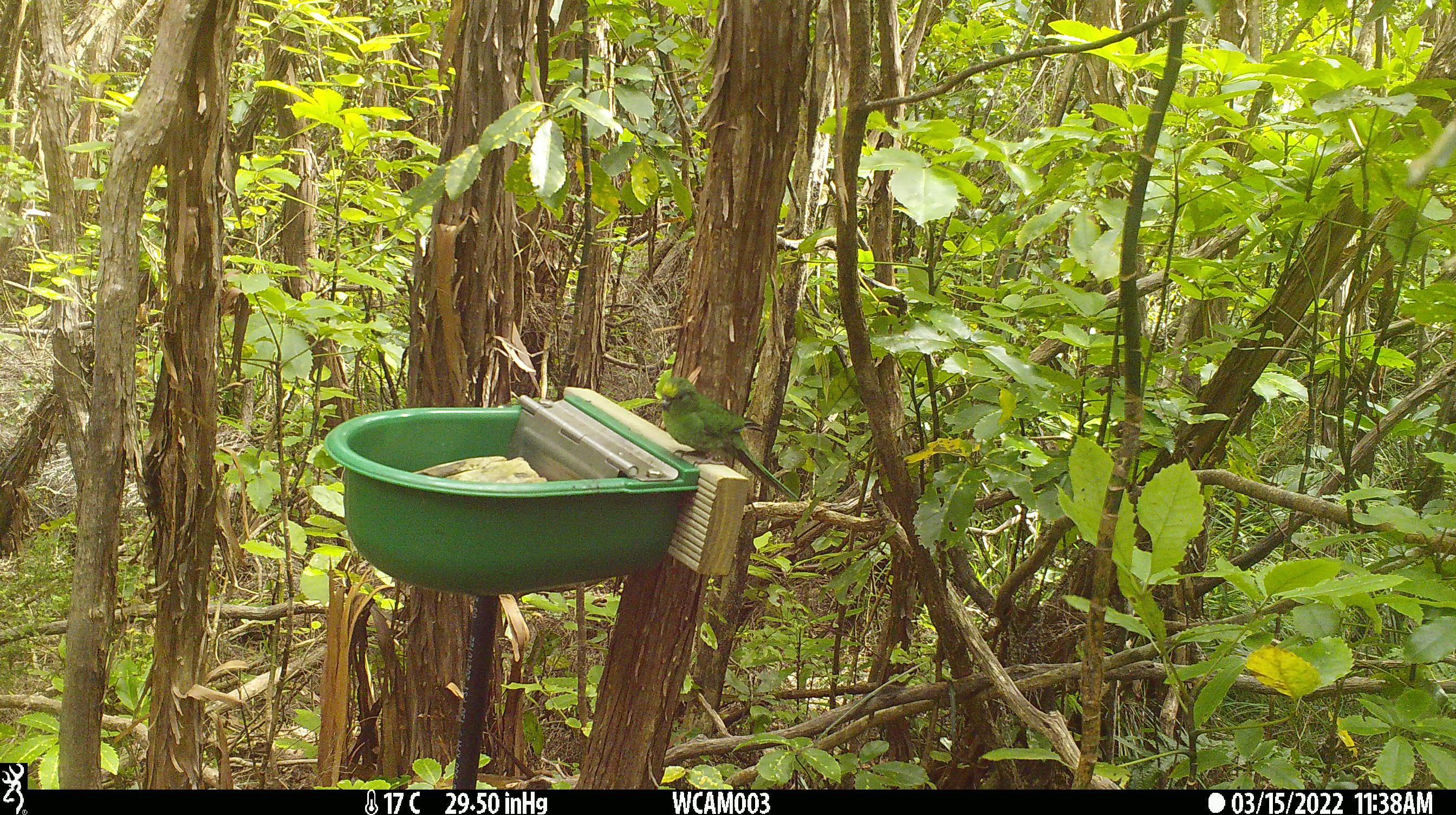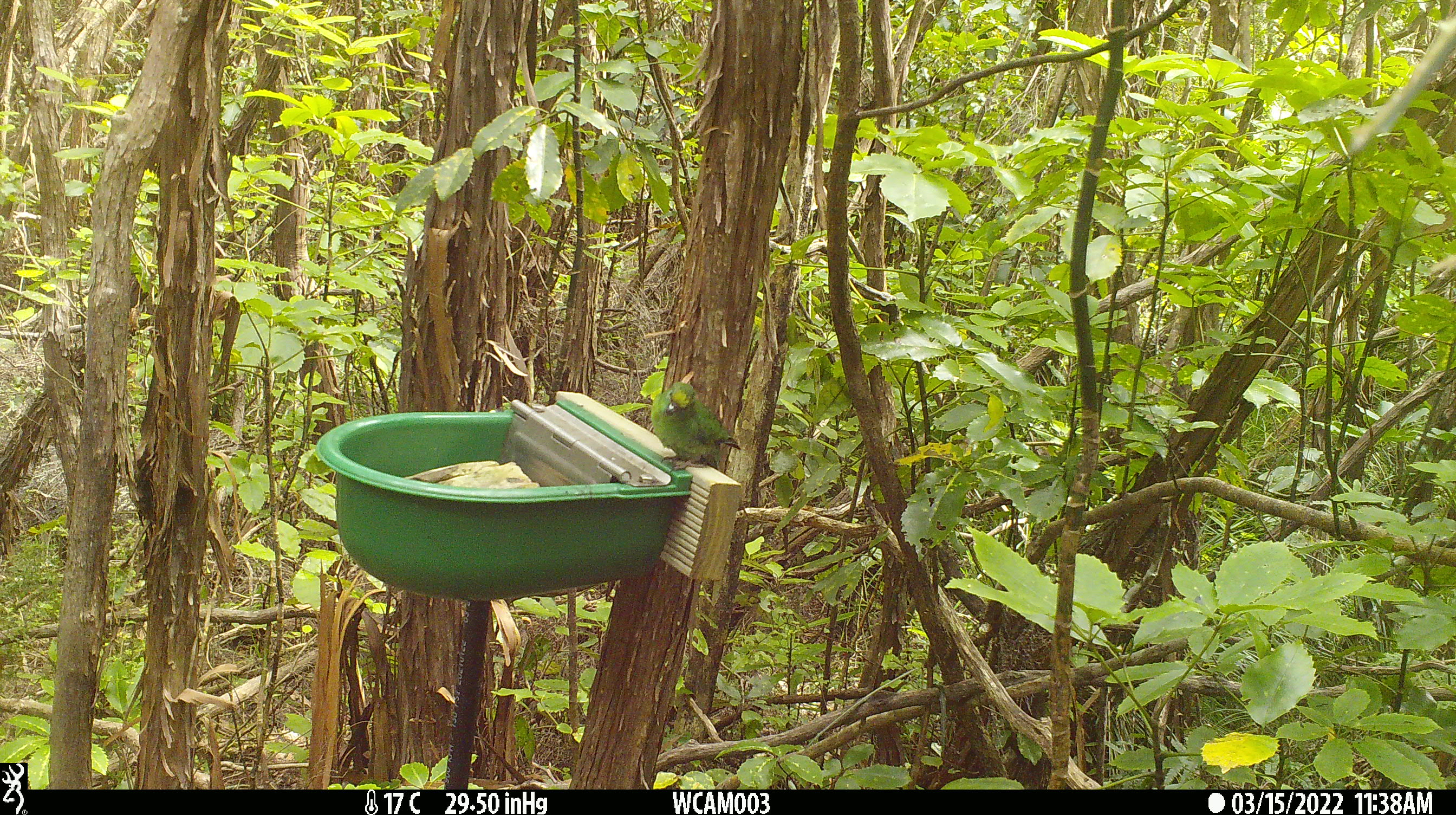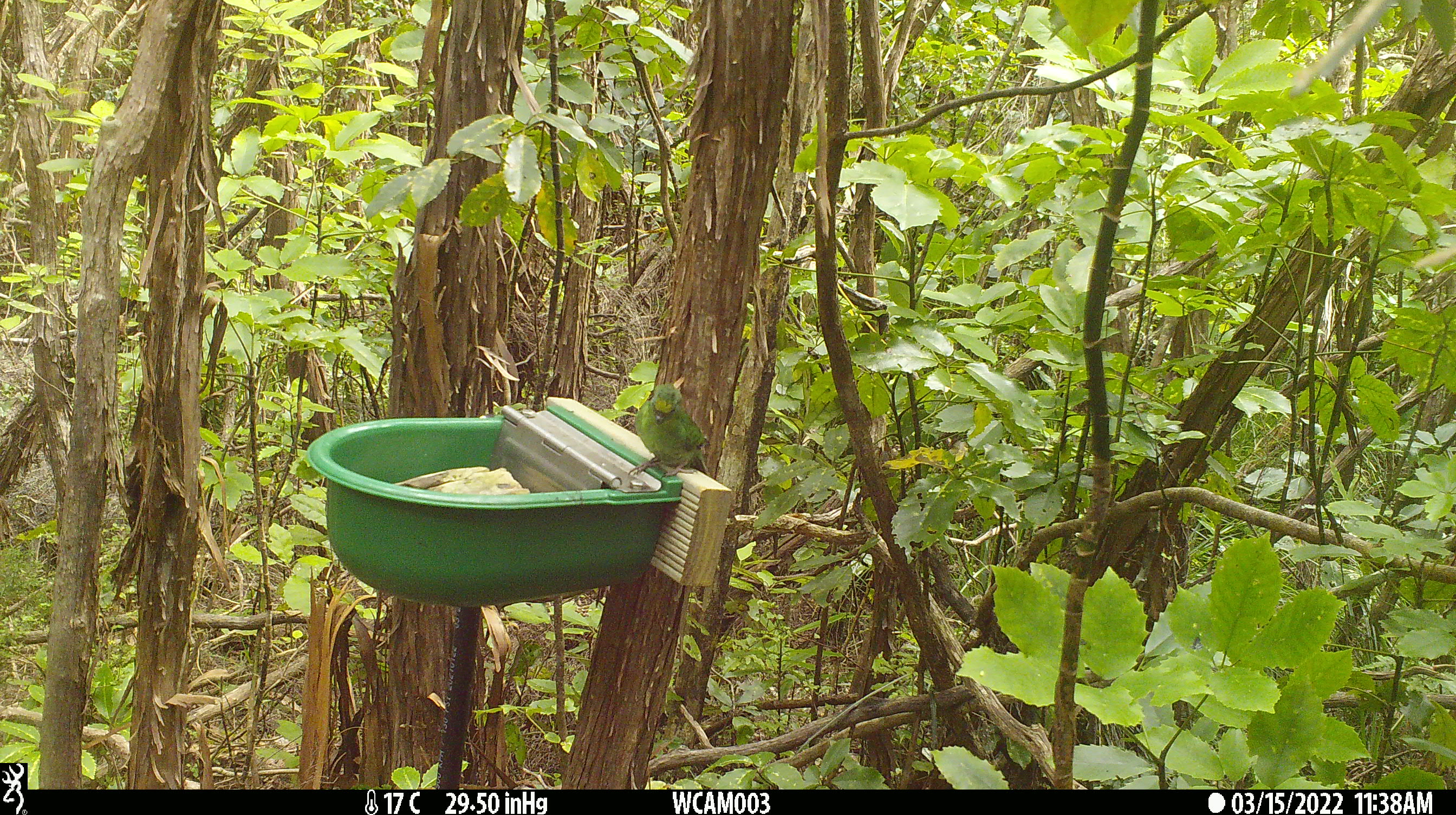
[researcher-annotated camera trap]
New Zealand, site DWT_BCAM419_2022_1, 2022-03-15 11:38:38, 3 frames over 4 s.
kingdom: Animalia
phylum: Chordata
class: Aves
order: Psittaciformes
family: Psittaculidae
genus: Cyanoramphus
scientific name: Cyanoramphus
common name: parakeet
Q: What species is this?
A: Parakeet (Cyanoramphus).